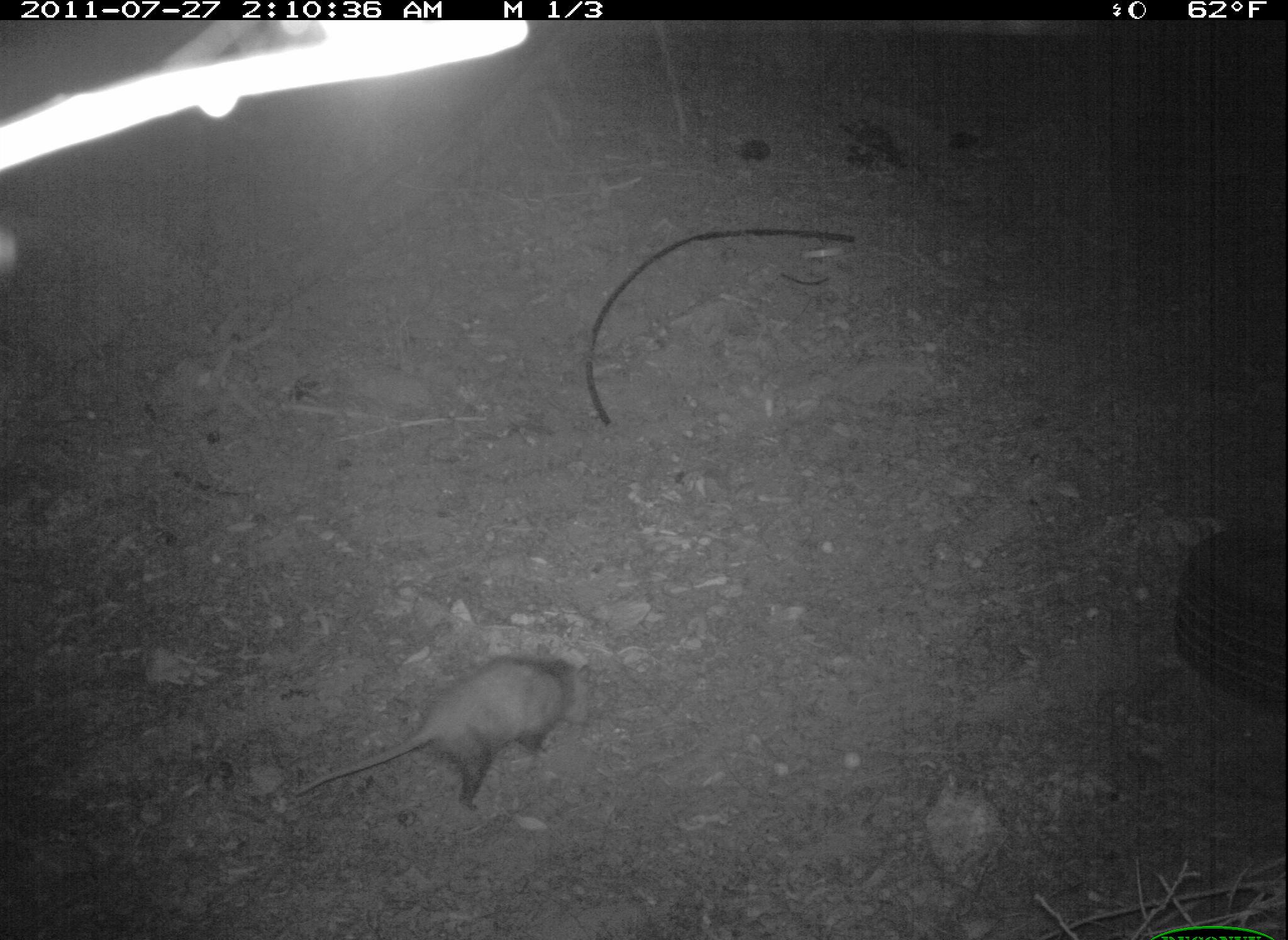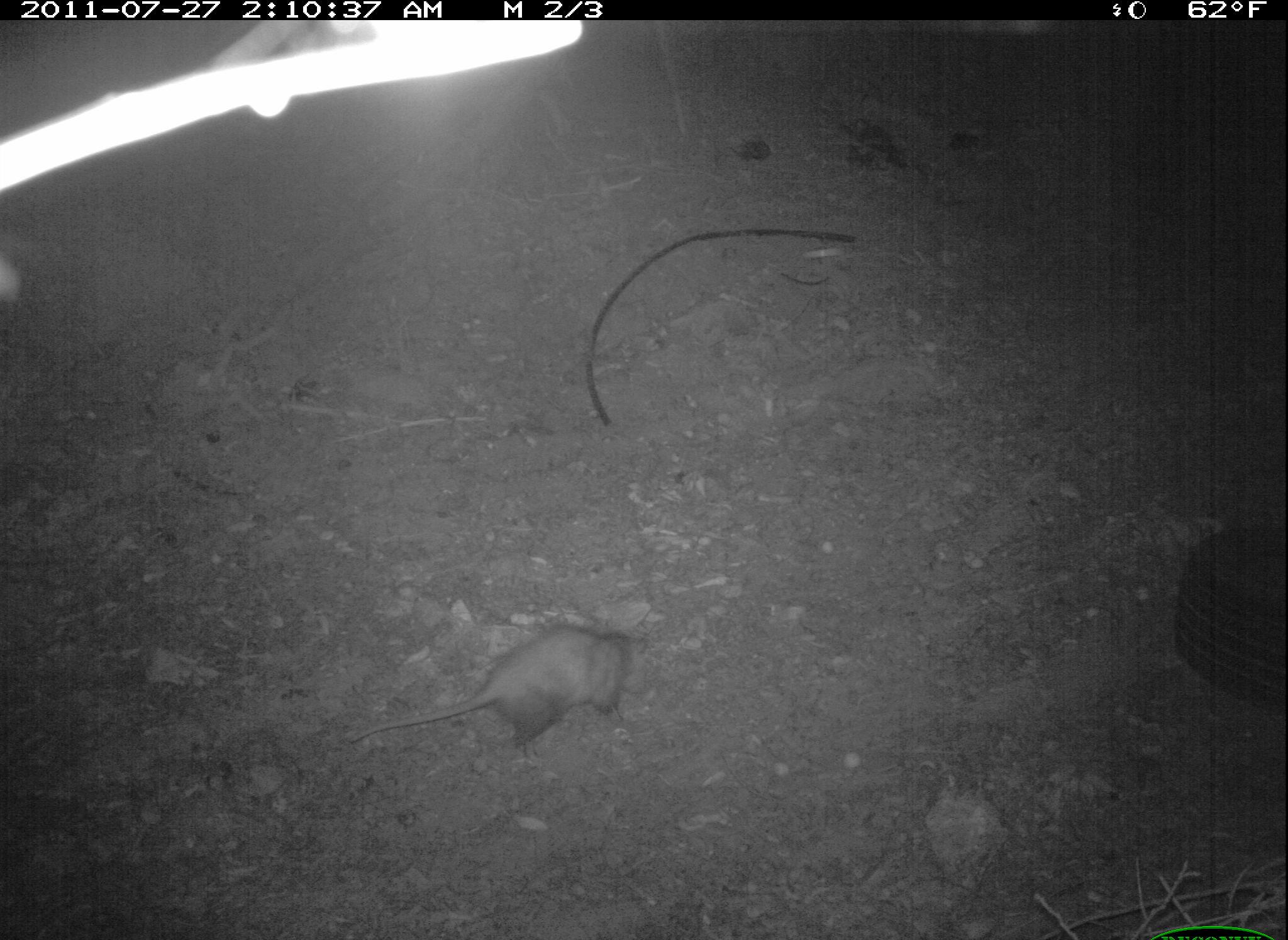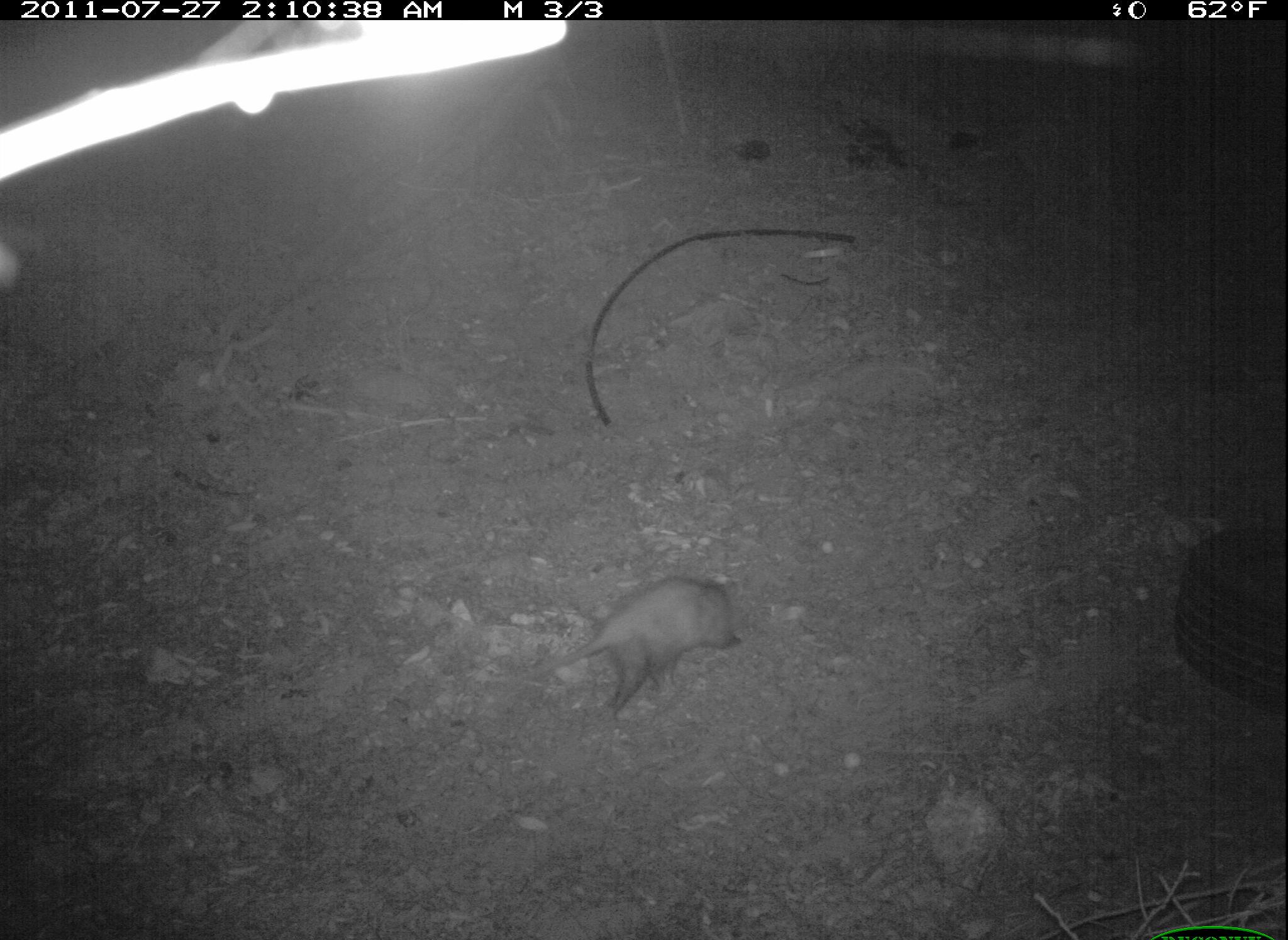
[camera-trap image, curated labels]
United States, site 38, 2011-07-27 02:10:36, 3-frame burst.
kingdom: Animalia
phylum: Chordata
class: Mammalia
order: Didelphimorphia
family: Didelphidae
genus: Didelphis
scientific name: Didelphis virginiana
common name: virginia opossum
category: opossum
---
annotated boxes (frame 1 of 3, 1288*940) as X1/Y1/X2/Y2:
opossum: 287/646/584/821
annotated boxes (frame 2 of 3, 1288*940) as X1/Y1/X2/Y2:
opossum: 342/602/660/763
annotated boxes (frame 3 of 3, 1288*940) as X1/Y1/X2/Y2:
opossum: 506/567/752/734